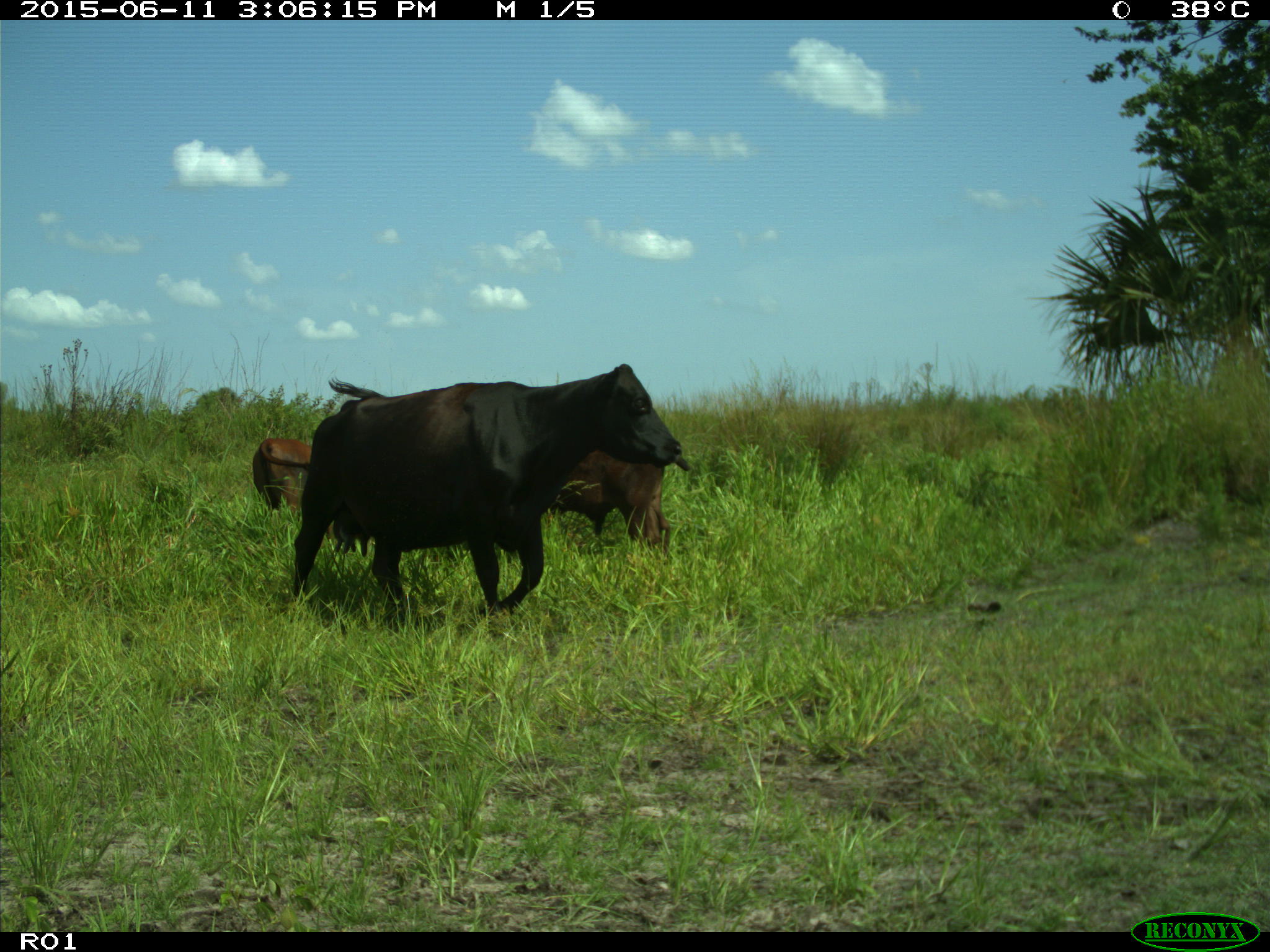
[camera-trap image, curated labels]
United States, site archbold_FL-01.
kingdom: Animalia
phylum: Chordata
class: Mammalia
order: Artiodactyla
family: Bovidae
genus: Bos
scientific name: Bos taurus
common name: domestic cow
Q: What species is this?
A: Bos taurus (domestic cow).